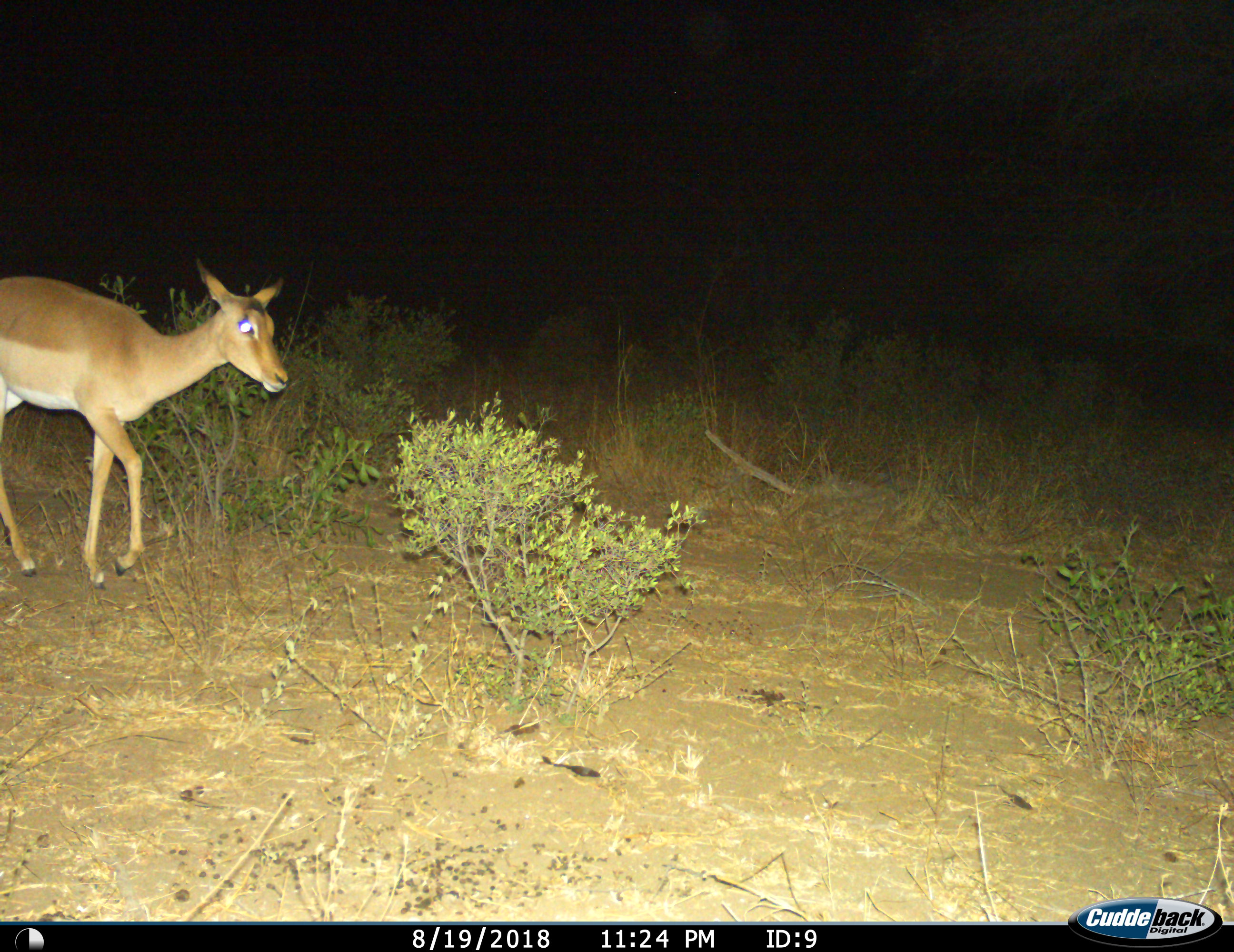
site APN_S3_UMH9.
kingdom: Animalia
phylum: Chordata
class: Mammalia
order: Artiodactyla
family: Bovidae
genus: Aepyceros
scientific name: Aepyceros melampus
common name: impala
Impala (Aepyceros melampus), count 1. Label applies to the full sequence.